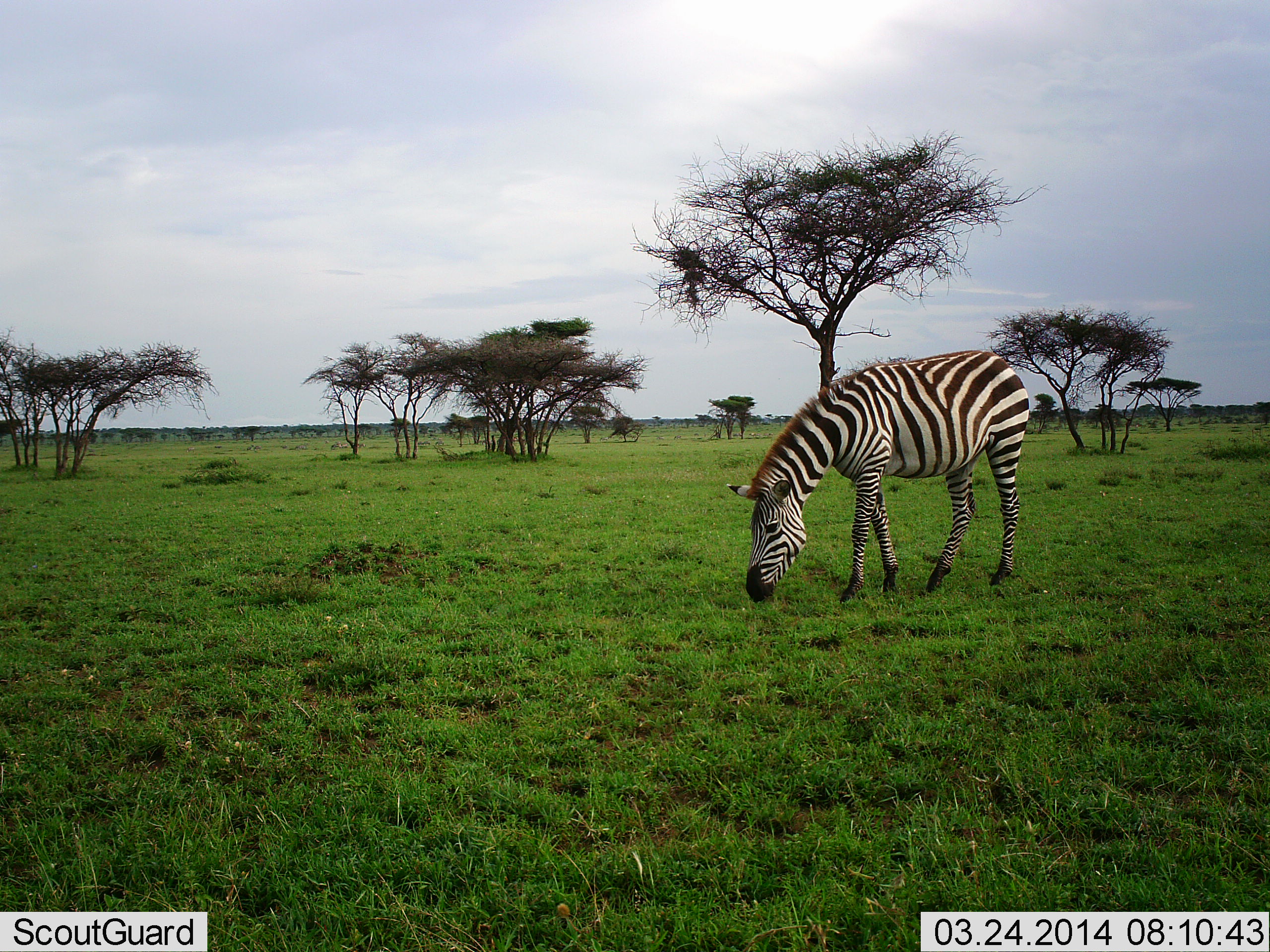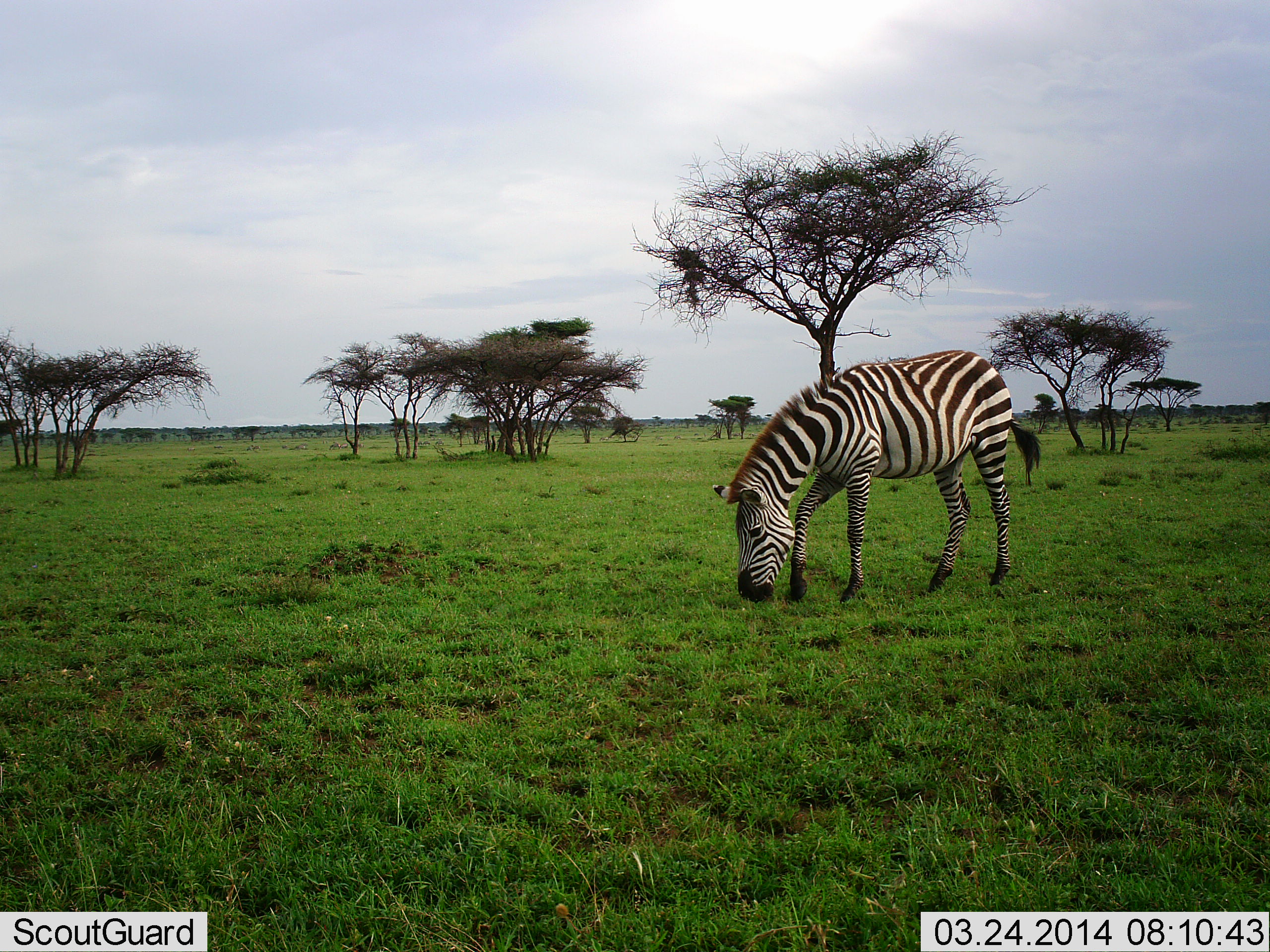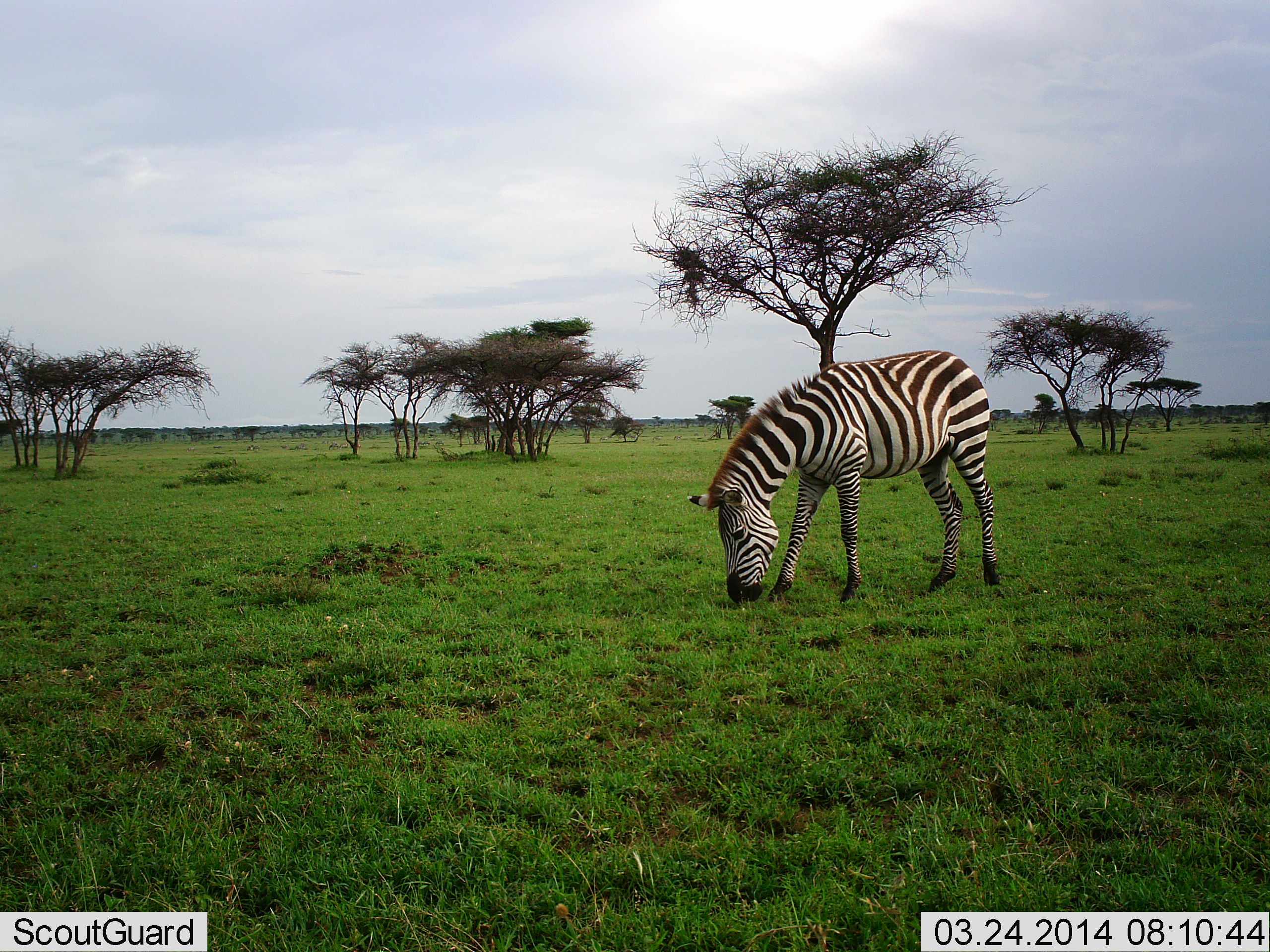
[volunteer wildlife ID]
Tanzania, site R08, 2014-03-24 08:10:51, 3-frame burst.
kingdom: Animalia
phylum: Chordata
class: Mammalia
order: Perissodactyla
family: Equidae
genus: Equus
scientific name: Equus quagga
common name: plains zebra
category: zebra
Zebra (plains zebra) (Equus quagga), count 1. Behavior (volunteer vote fractions): standing 40%, resting 0%, moving 10%, interacting 0%. Young present (vote fraction): 0%. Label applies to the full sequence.